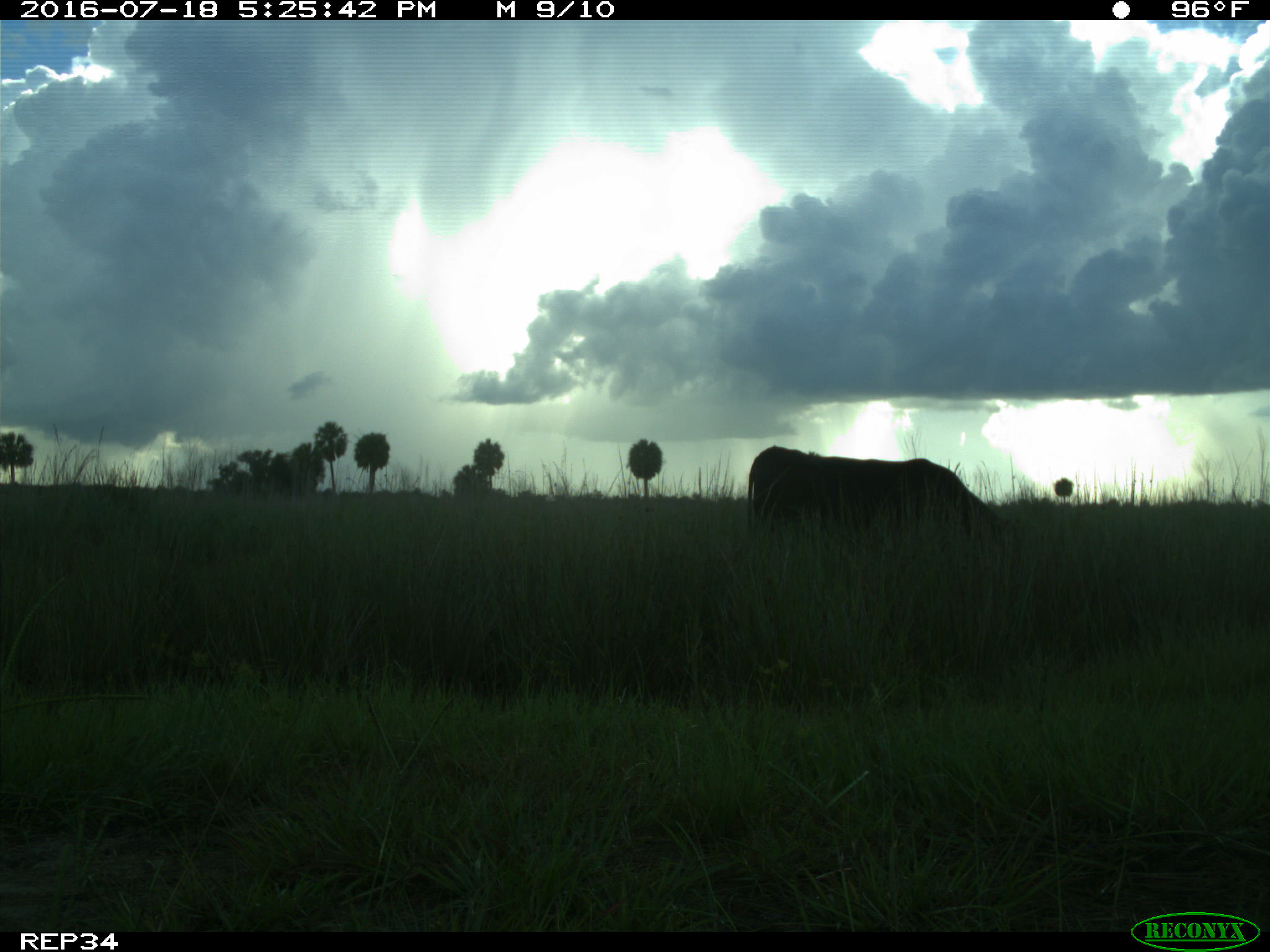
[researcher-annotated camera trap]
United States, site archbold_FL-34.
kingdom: Animalia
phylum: Chordata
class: Mammalia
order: Artiodactyla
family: Bovidae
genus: Bos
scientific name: Bos taurus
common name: domestic cow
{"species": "Bos taurus (domestic cow)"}